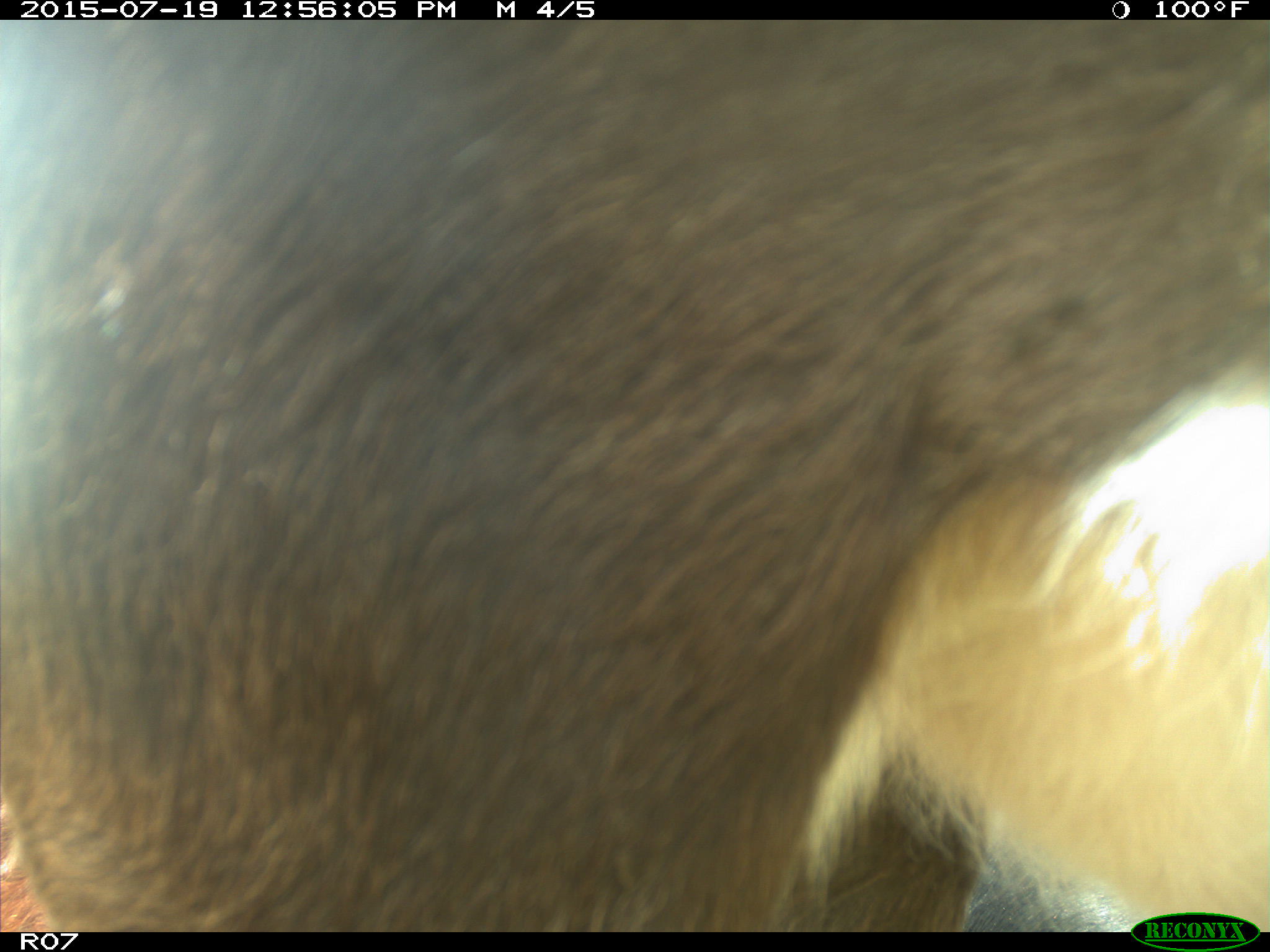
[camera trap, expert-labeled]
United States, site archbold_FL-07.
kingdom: Animalia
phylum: Chordata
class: Mammalia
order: Artiodactyla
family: Bovidae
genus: Bos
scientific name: Bos taurus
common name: domestic cow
Bos taurus (domestic cow).